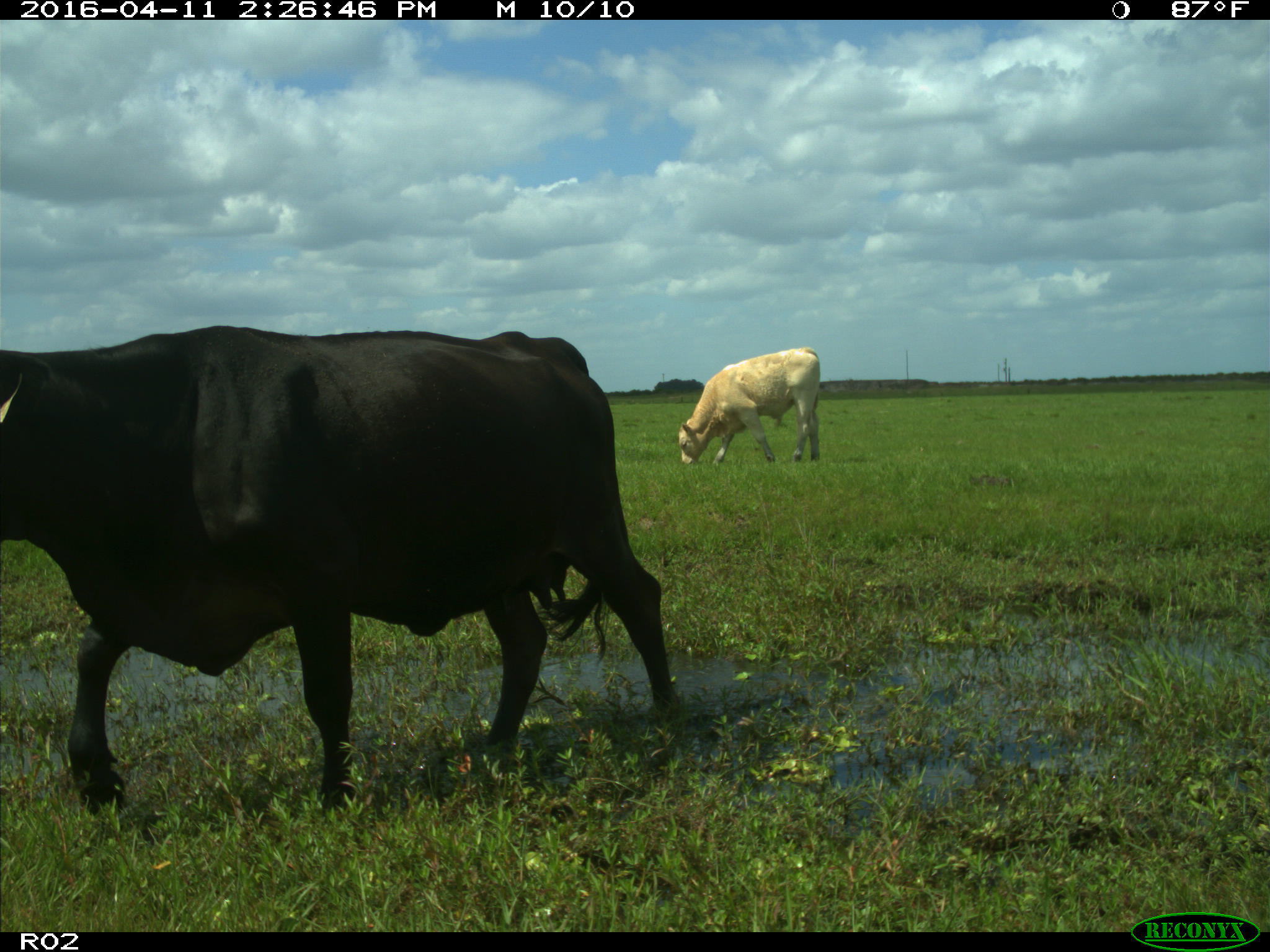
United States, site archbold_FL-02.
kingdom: Animalia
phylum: Chordata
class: Mammalia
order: Artiodactyla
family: Bovidae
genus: Bos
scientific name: Bos taurus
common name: domestic cow